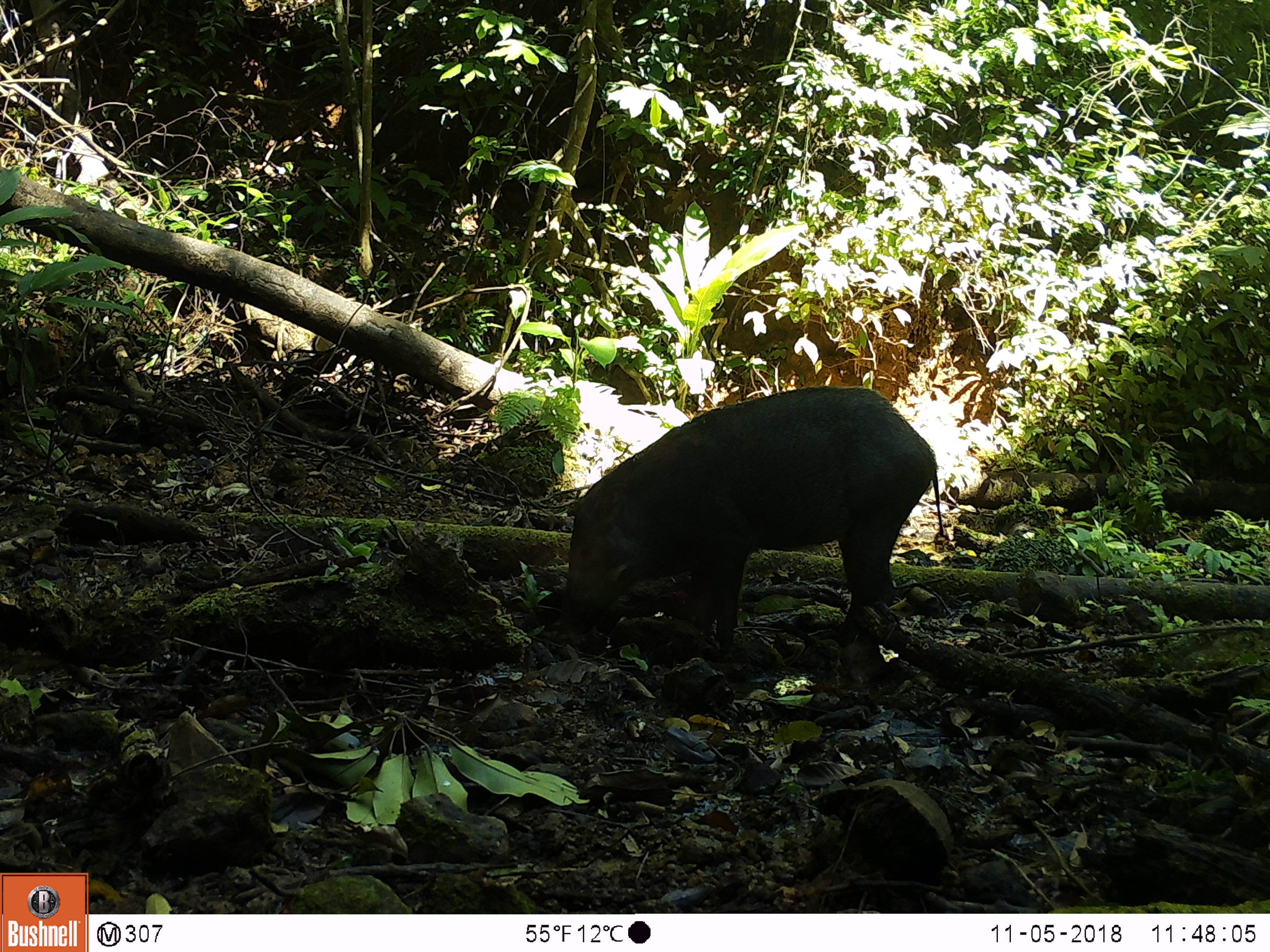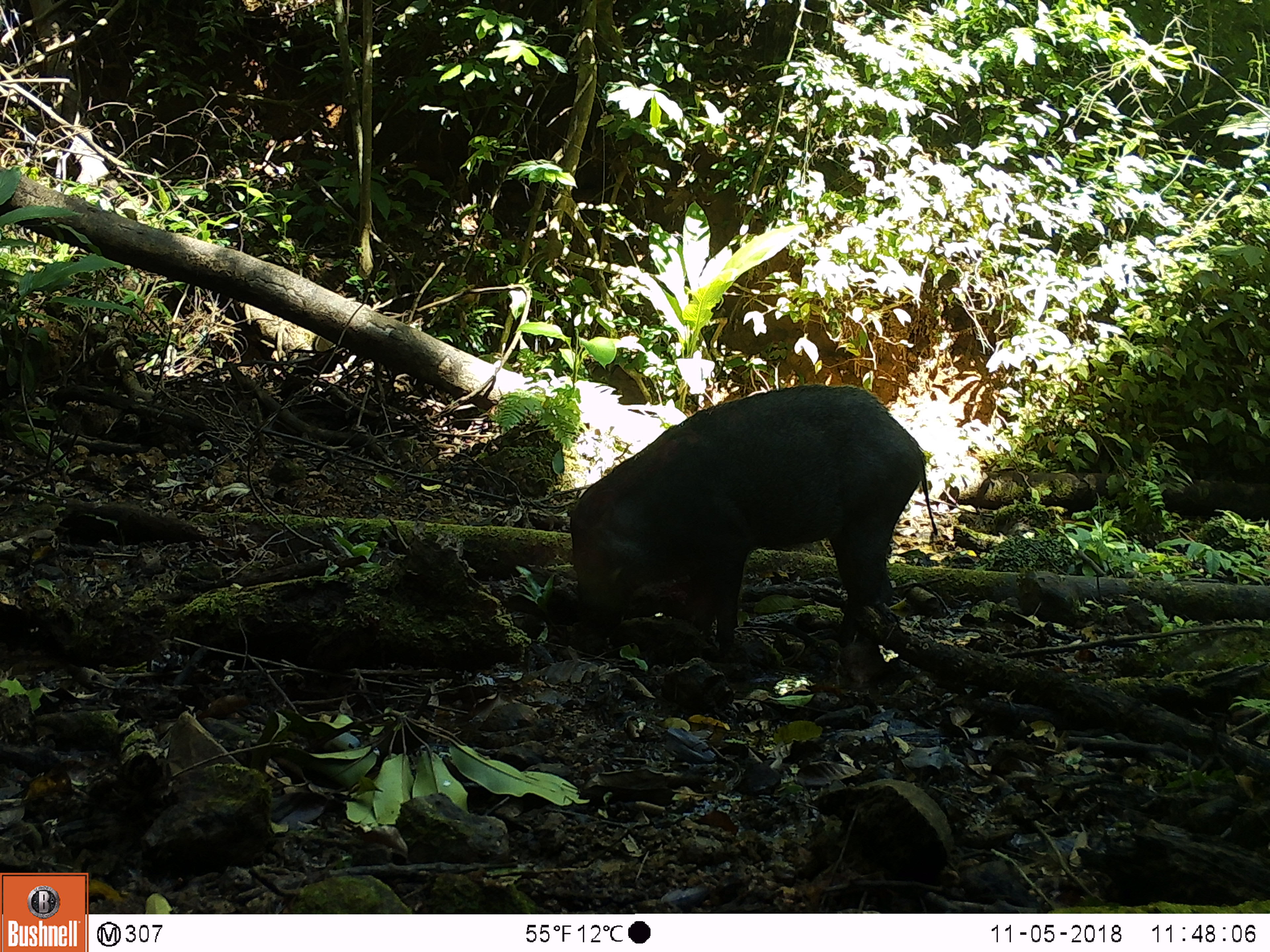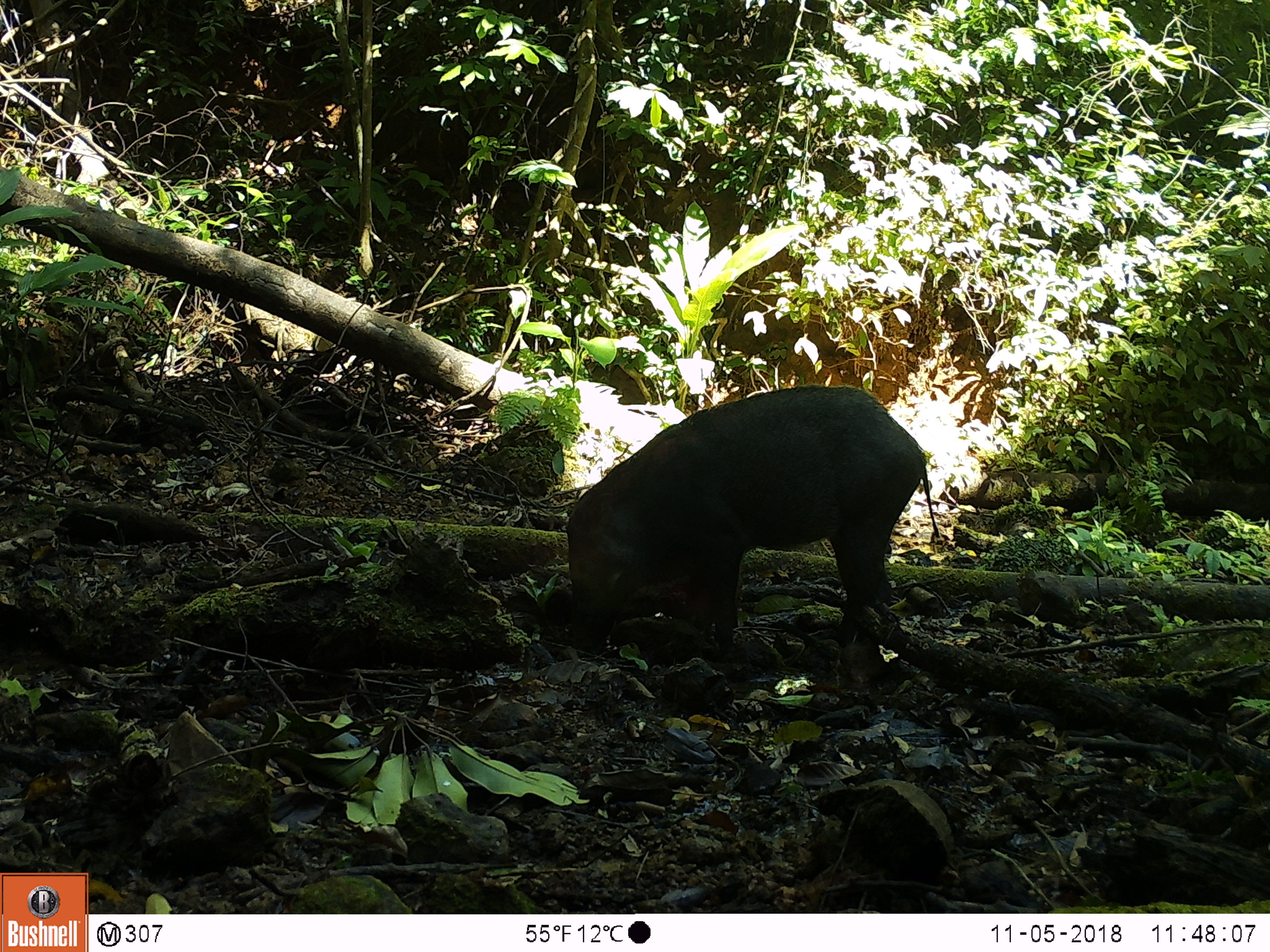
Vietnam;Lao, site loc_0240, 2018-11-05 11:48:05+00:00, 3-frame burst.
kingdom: Animalia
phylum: Chordata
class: Mammalia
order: Artiodactyla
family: Suidae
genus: Sus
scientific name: Sus scrofa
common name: eurasian wild pig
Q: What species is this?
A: Eurasian wild pig (Sus scrofa).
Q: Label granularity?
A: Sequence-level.